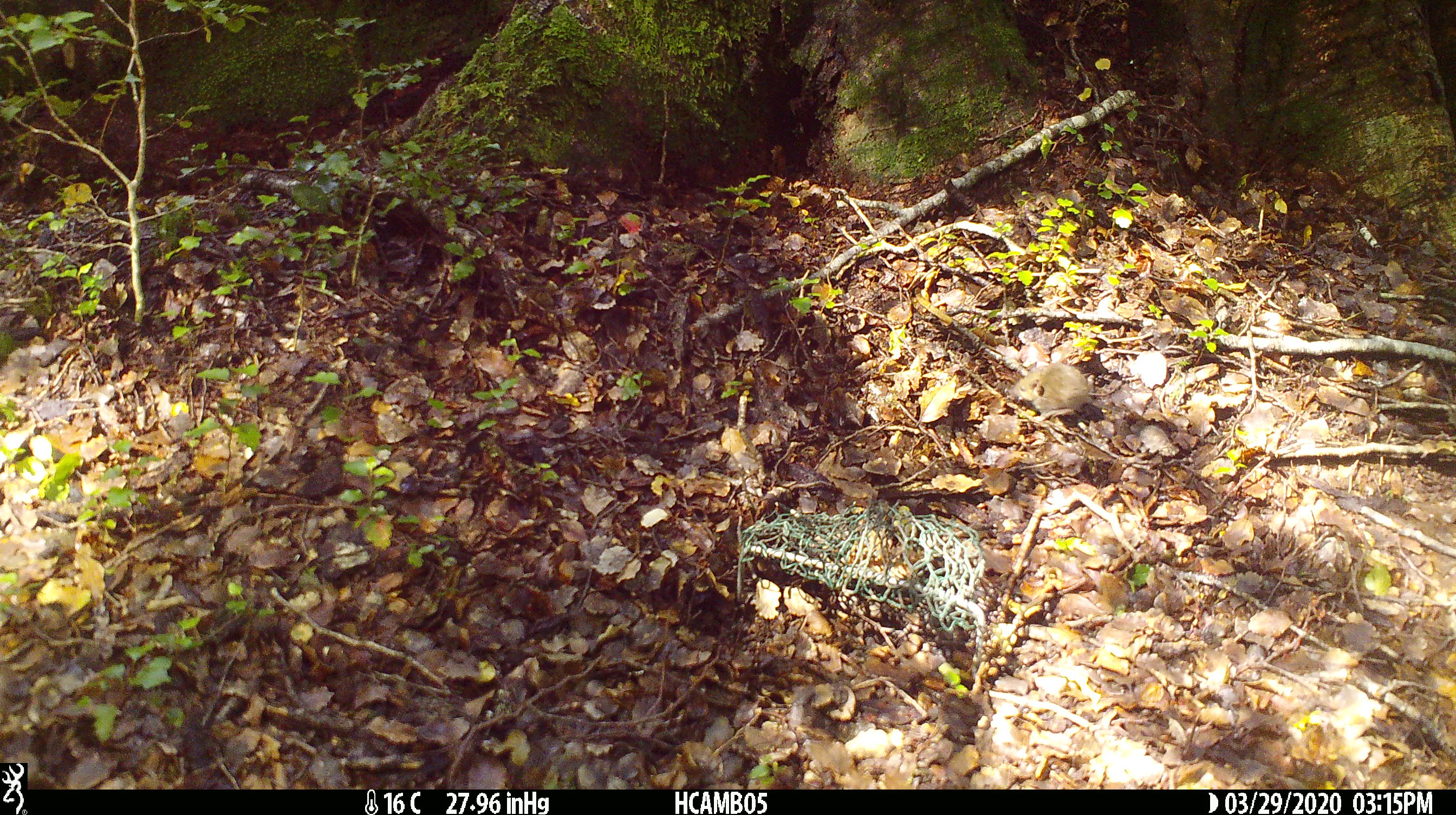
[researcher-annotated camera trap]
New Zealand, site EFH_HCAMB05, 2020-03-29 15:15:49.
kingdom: Animalia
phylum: Chordata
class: Mammalia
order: Rodentia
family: Muridae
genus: Mus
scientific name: Mus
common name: mouse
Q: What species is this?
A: Mouse (Mus).